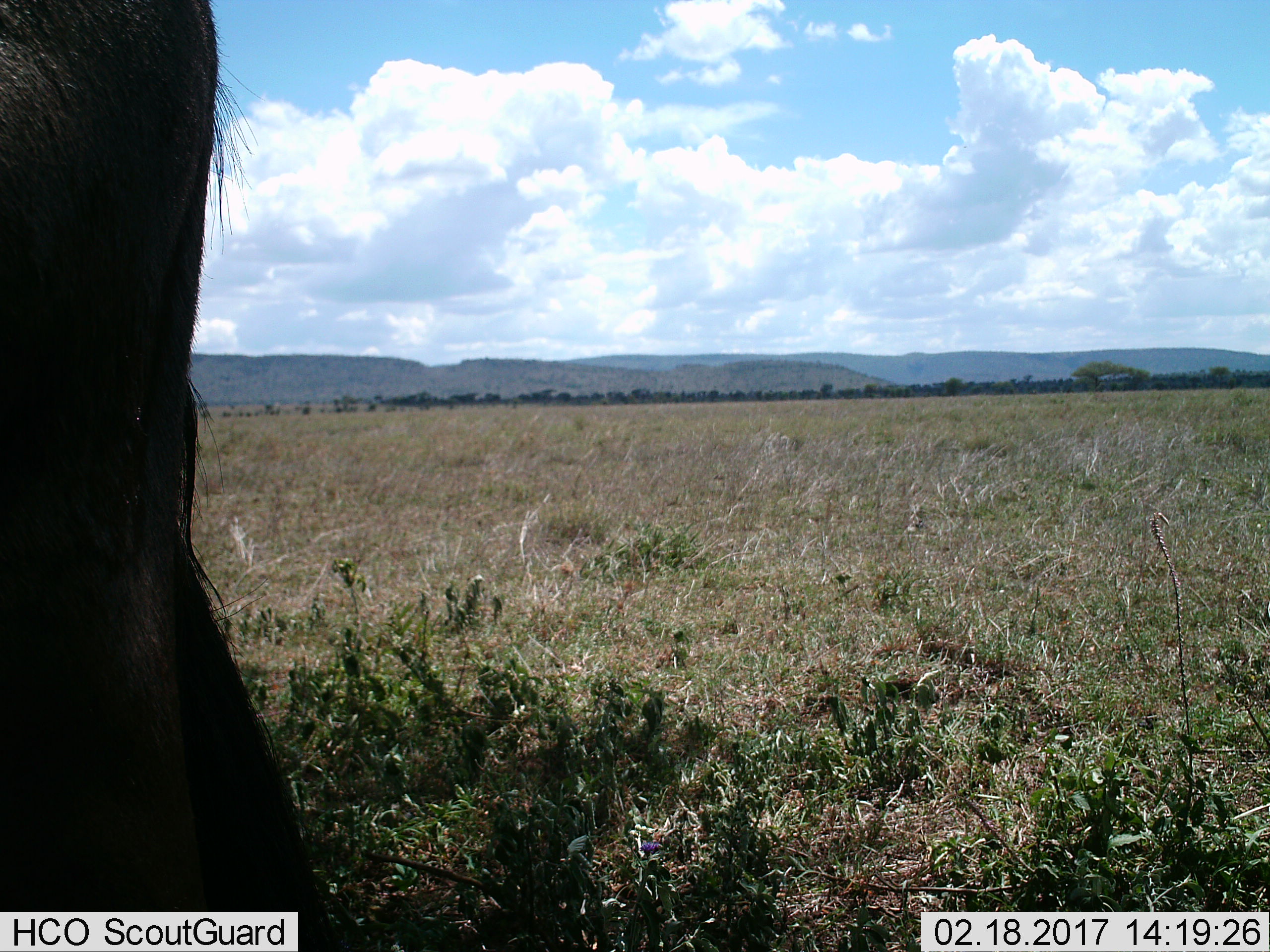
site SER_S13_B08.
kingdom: Animalia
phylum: Chordata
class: Mammalia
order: Artiodactyla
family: Bovidae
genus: Connochaetes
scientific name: Connochaetes taurinus taurinus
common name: blue wildebeest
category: wildebeestblue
Wildebeestblue (blue wildebeest) (Connochaetes taurinus taurinus), count 1. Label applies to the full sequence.